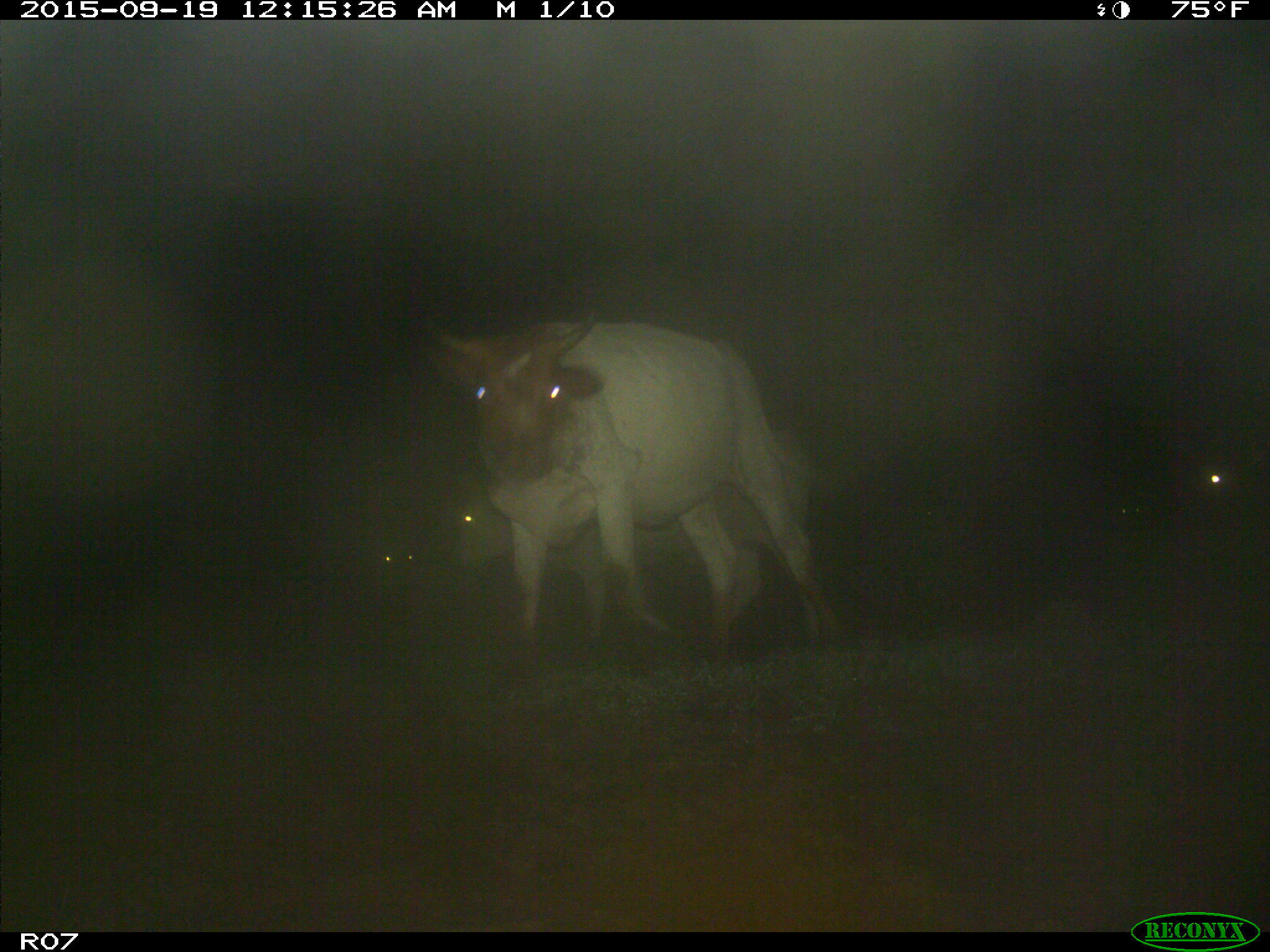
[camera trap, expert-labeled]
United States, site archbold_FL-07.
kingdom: Animalia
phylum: Chordata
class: Mammalia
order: Artiodactyla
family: Bovidae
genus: Bos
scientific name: Bos taurus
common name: domestic cow